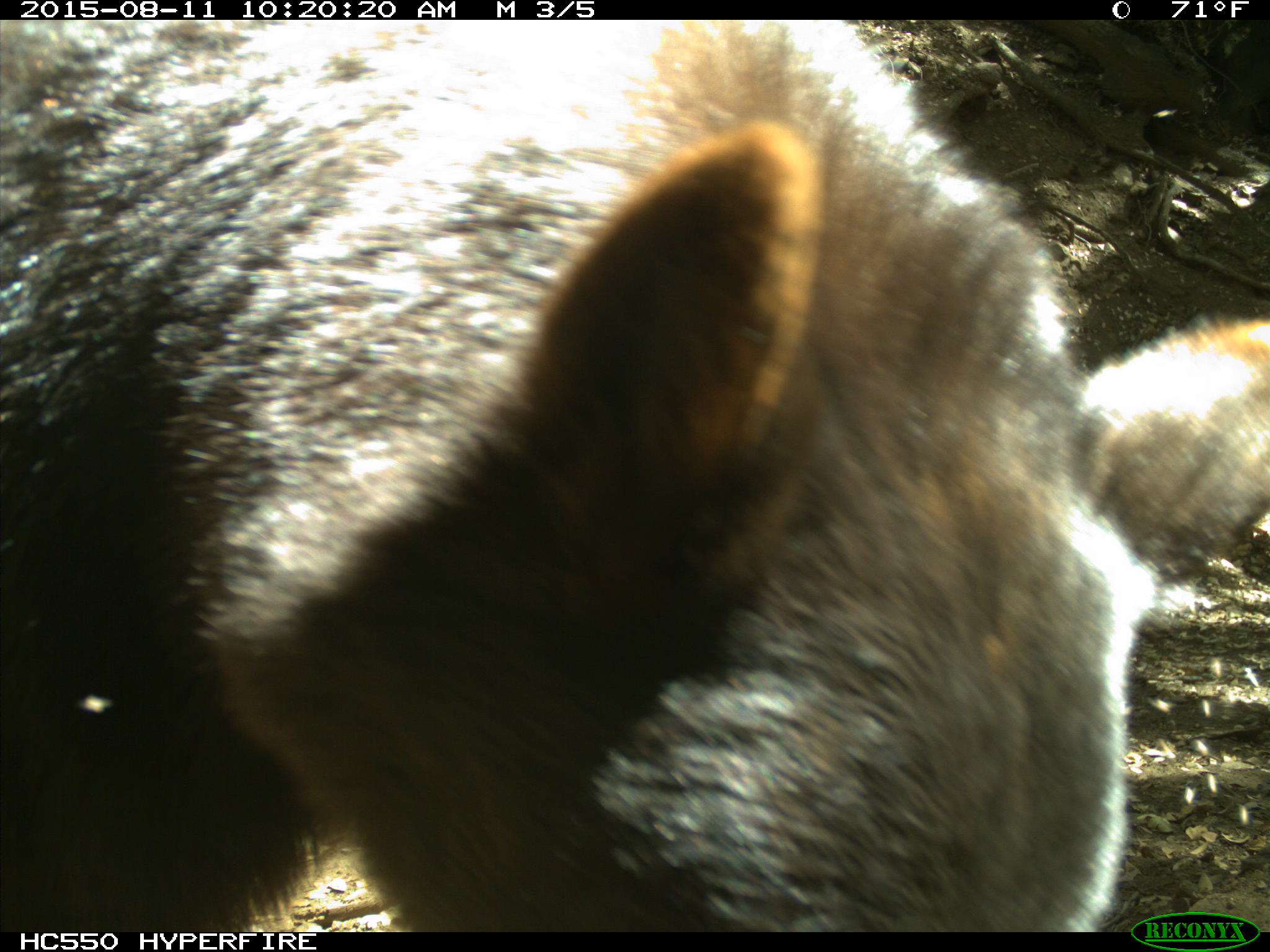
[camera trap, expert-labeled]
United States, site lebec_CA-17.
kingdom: Animalia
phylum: Chordata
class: Mammalia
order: Carnivora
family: Ursidae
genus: Ursus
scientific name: Ursus americanus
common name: american black bear